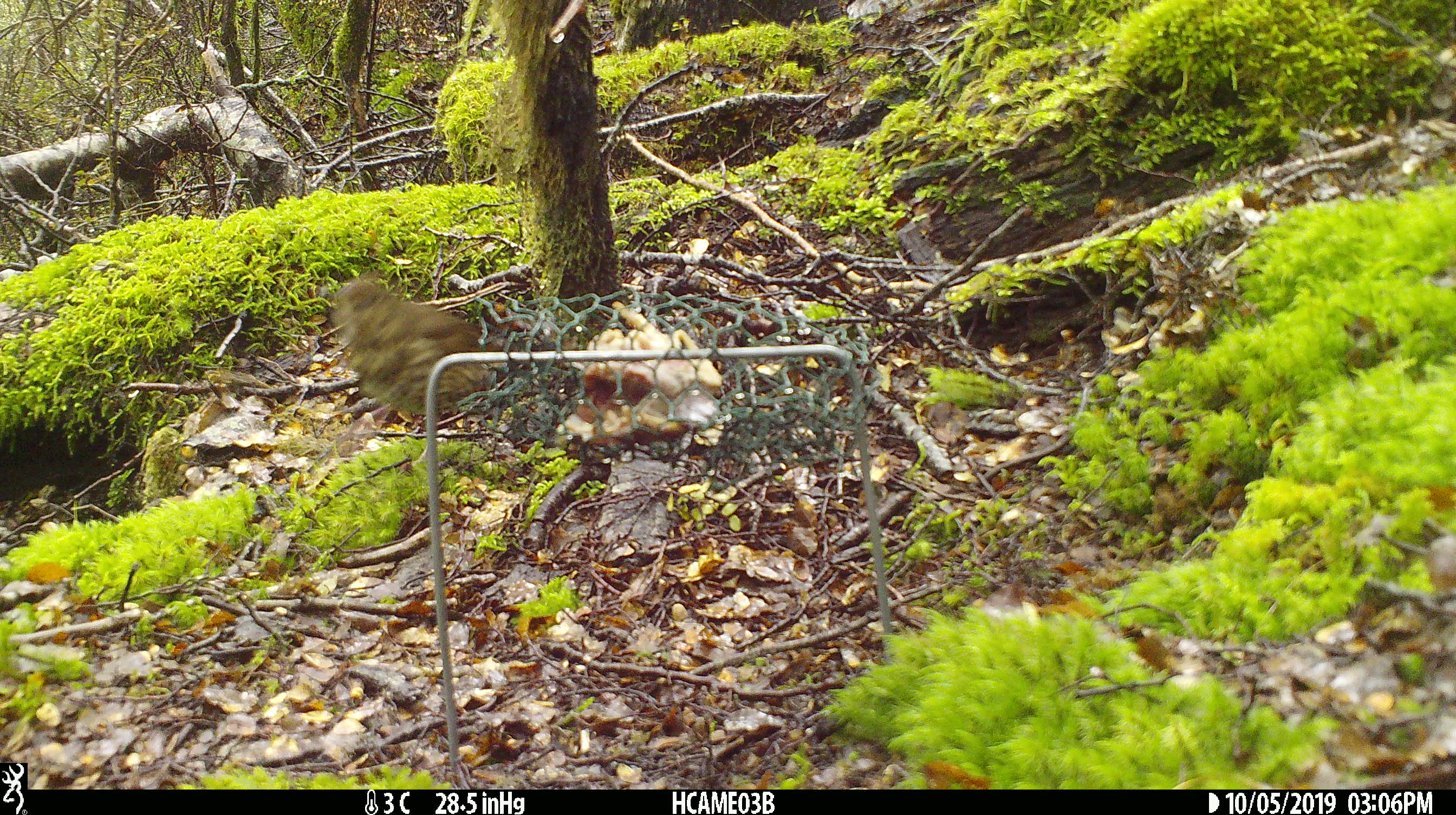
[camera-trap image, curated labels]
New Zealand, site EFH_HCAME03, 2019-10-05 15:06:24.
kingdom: Animalia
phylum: Chordata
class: Aves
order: Passeriformes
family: Turdidae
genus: Turdus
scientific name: Turdus philomelos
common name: song thrush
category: thrush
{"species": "thrush (song thrush) (Turdus philomelos)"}